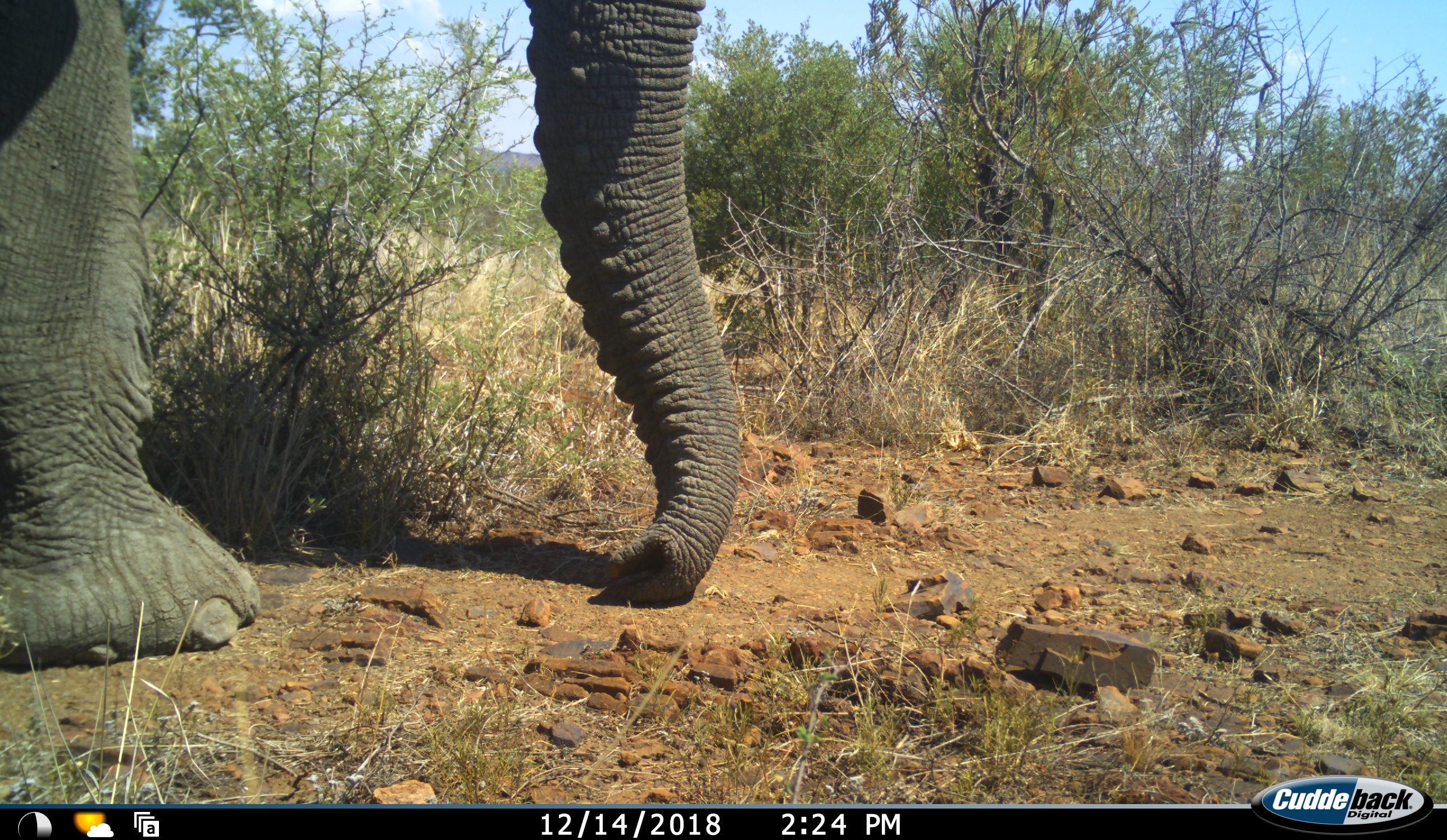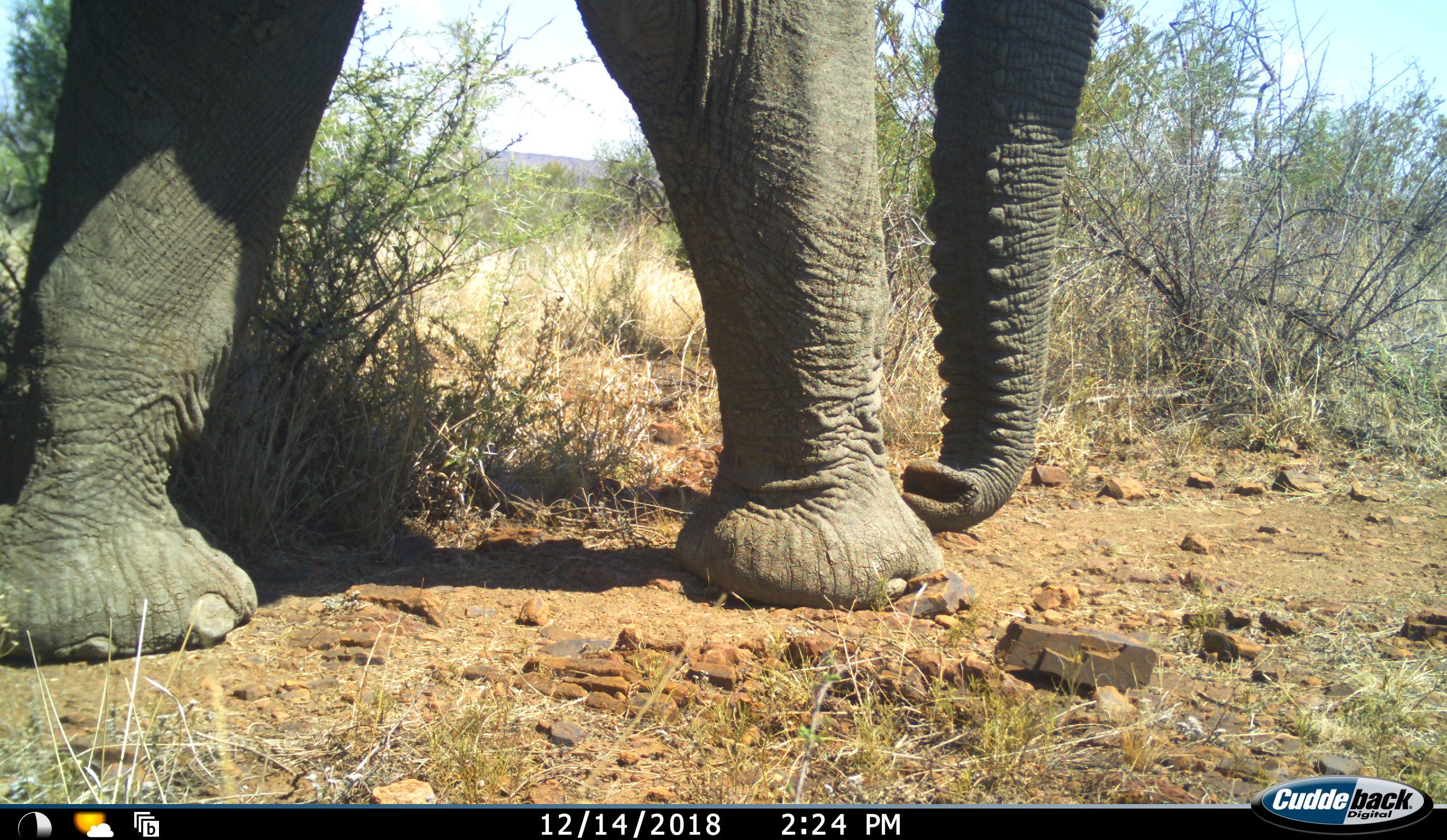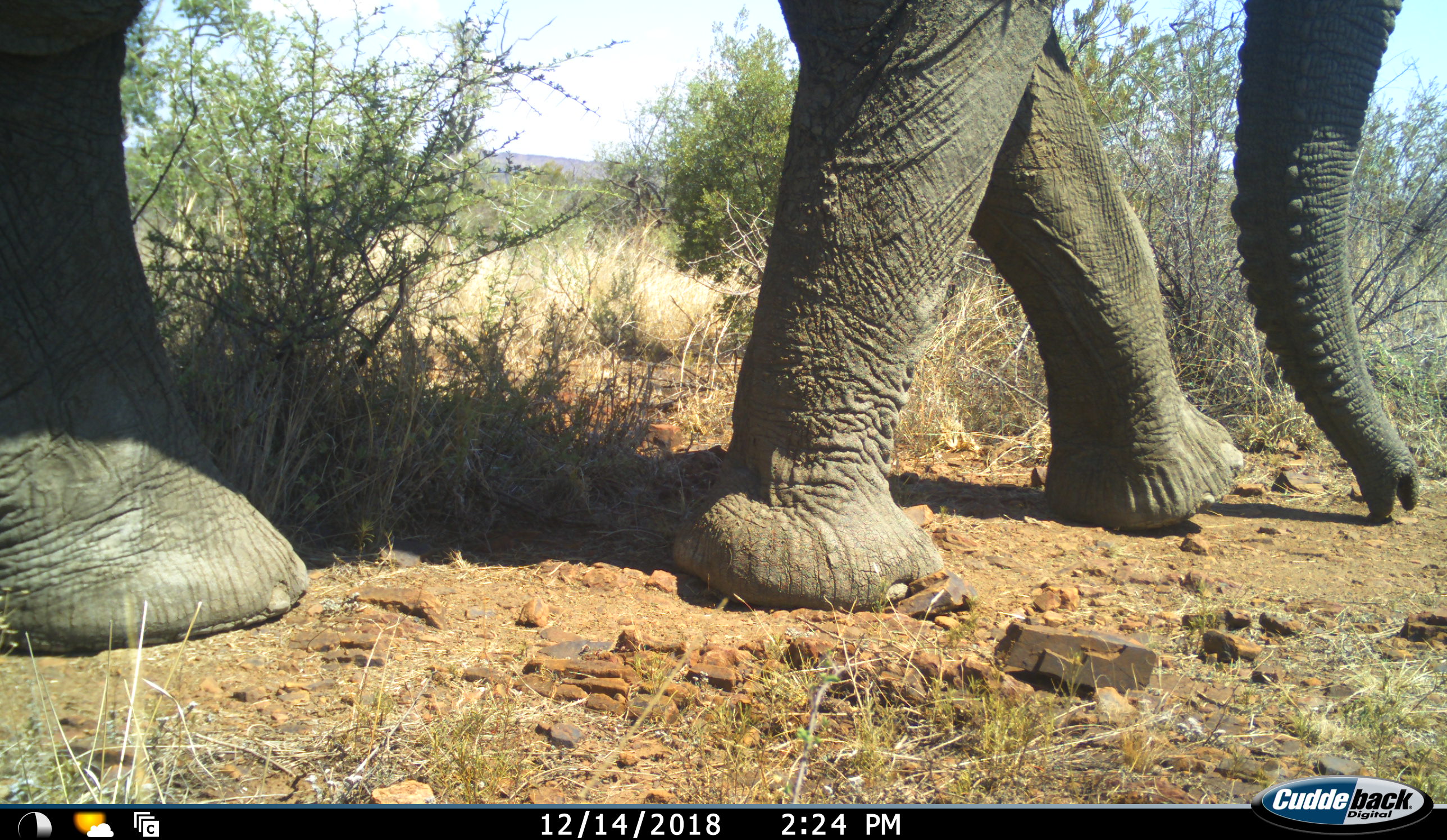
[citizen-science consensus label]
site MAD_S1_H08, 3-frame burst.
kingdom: Animalia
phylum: Chordata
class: Mammalia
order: Proboscidea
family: Elephantidae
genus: Loxodonta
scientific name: Loxodonta africana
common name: african bush elephant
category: elephant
Elephant (african bush elephant) (Loxodonta africana), count 1. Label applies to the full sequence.